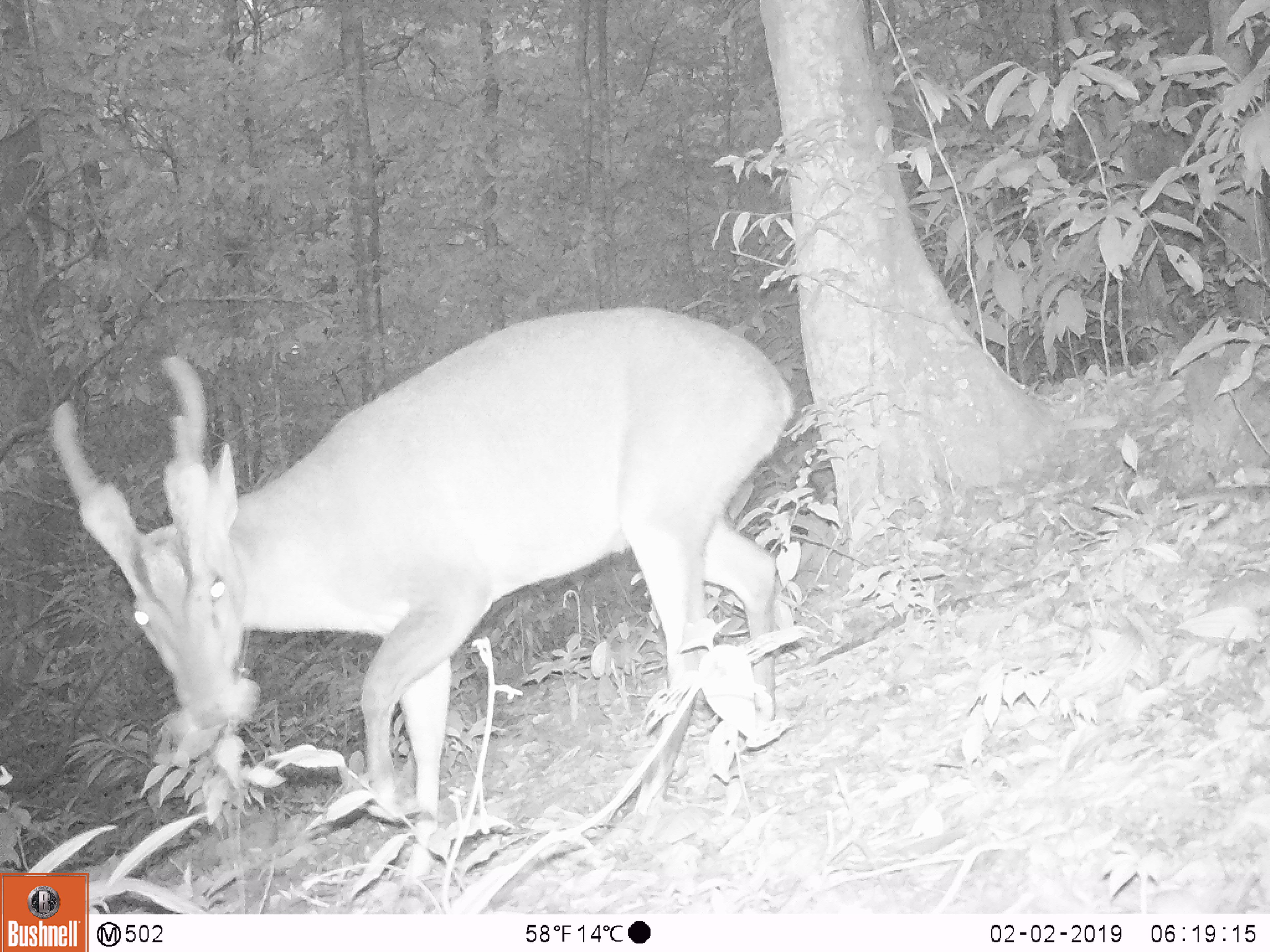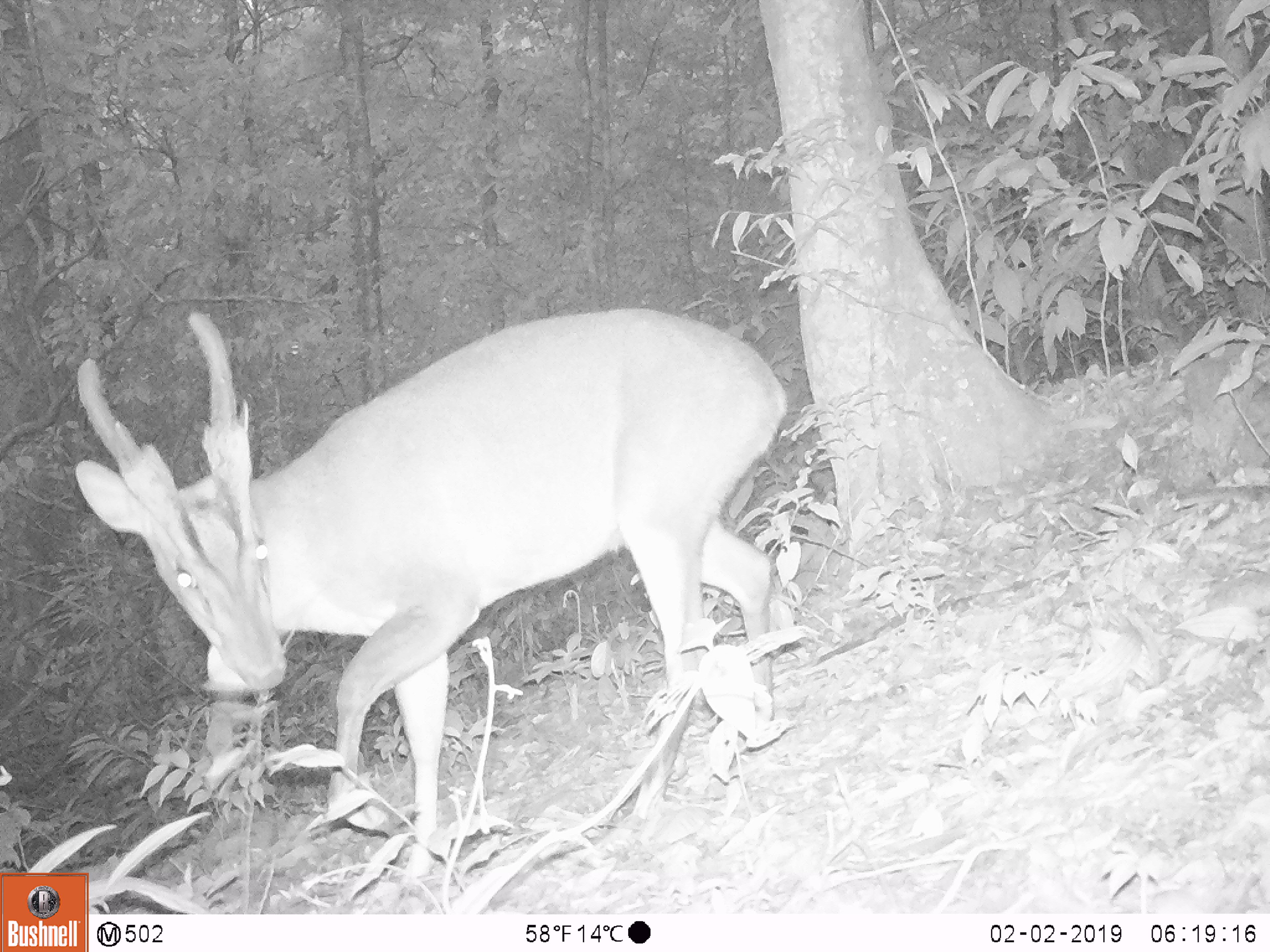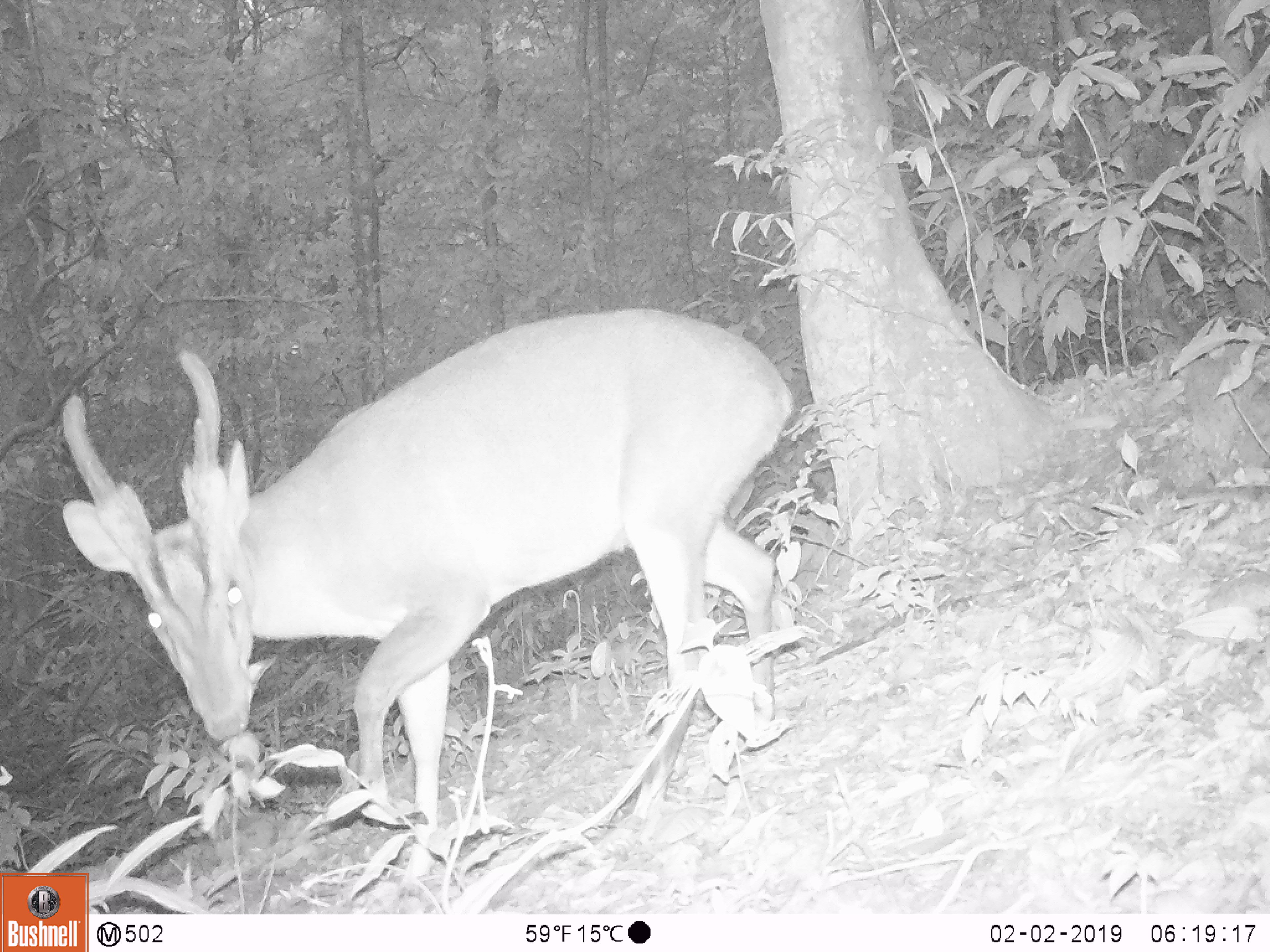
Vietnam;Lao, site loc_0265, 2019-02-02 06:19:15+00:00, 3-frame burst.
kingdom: Animalia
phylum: Chordata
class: Mammalia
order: Artiodactyla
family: Cervidae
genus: Muntiacus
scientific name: Muntiacus vuquangensis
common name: large-antlered muntjac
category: large antlered muntjac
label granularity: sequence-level